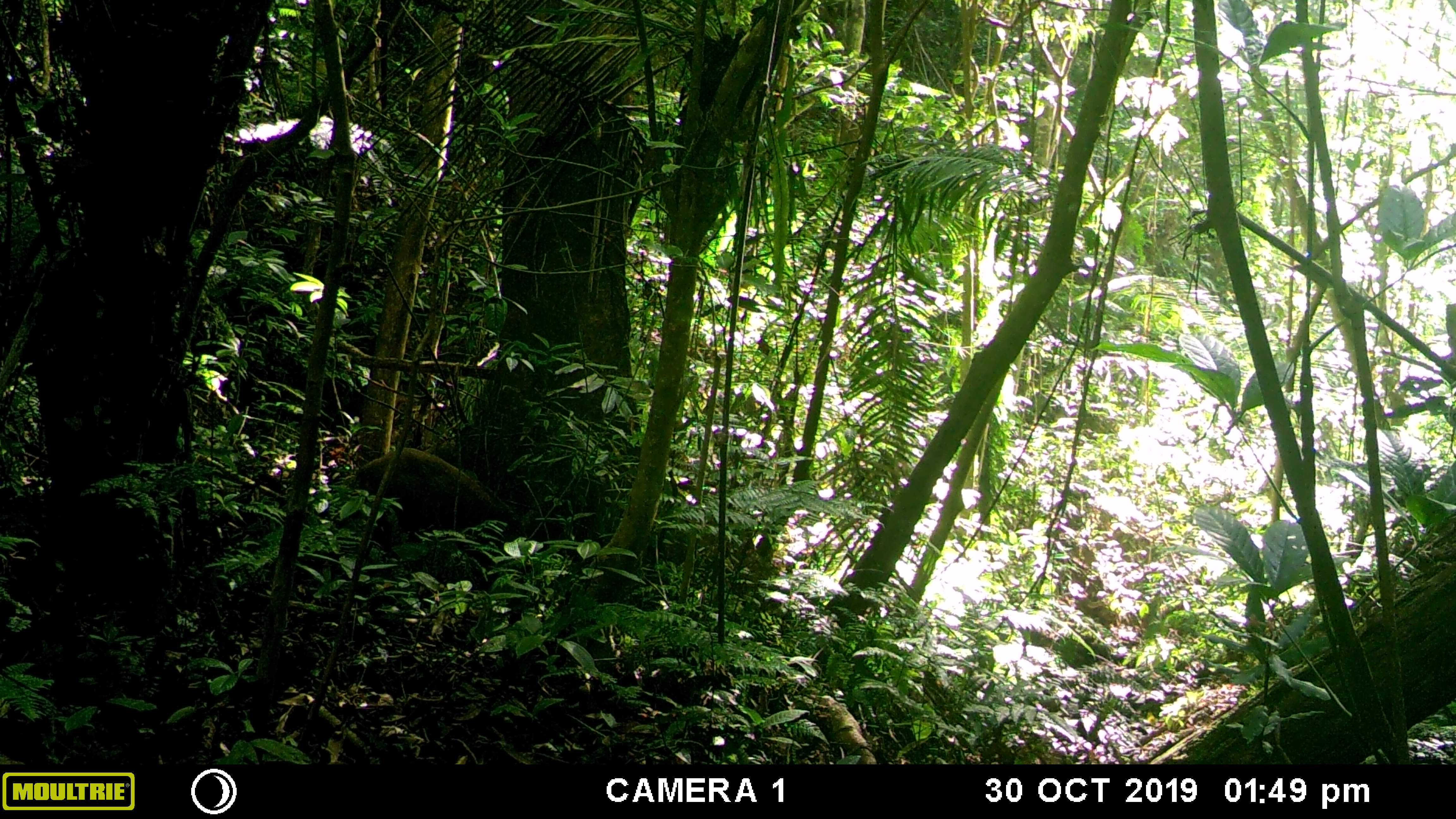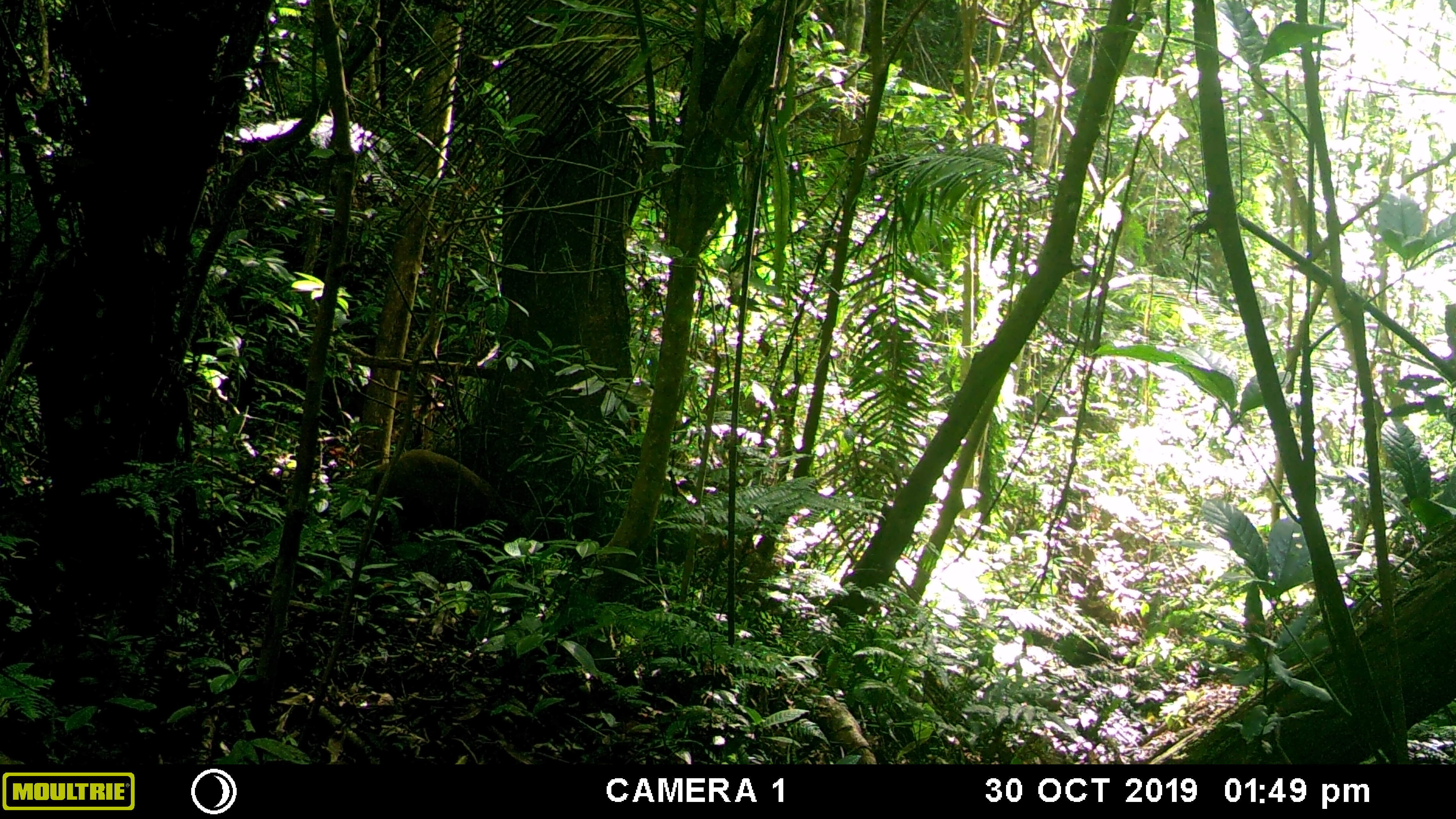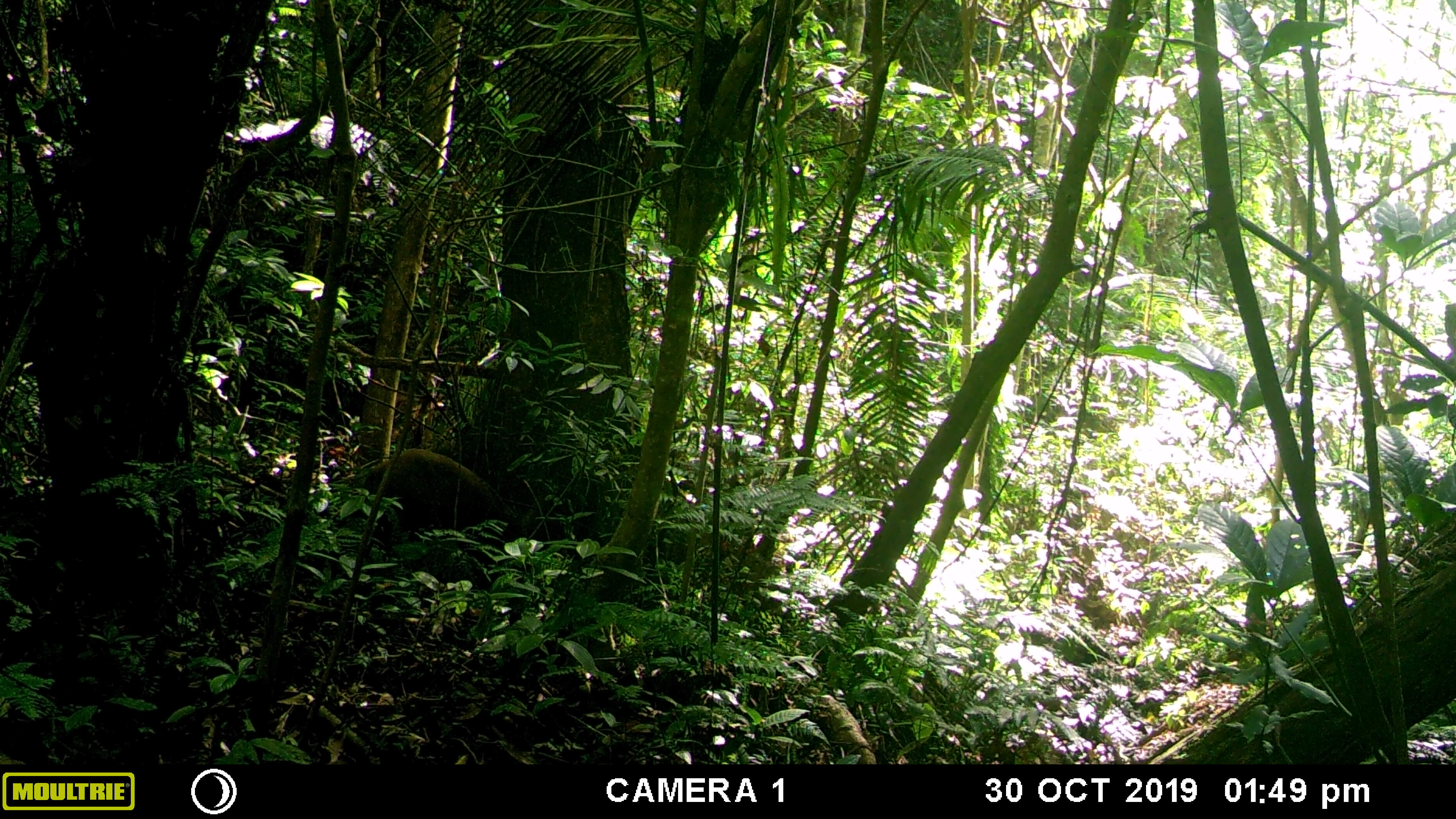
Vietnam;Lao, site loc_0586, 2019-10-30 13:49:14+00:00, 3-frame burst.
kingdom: Animalia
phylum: Chordata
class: Mammalia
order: Artiodactyla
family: Suidae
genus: Sus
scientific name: Sus scrofa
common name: eurasian wild pig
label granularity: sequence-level